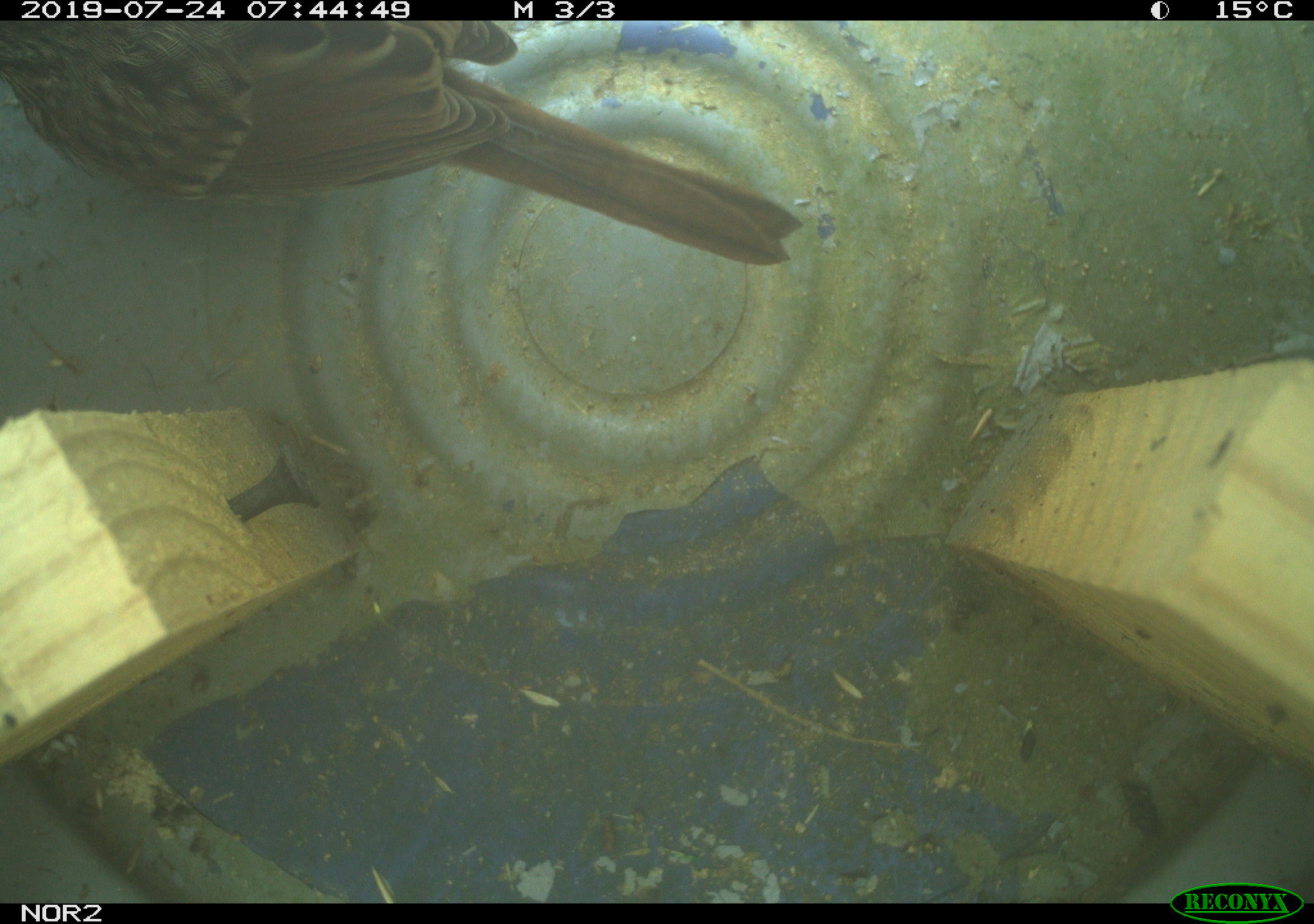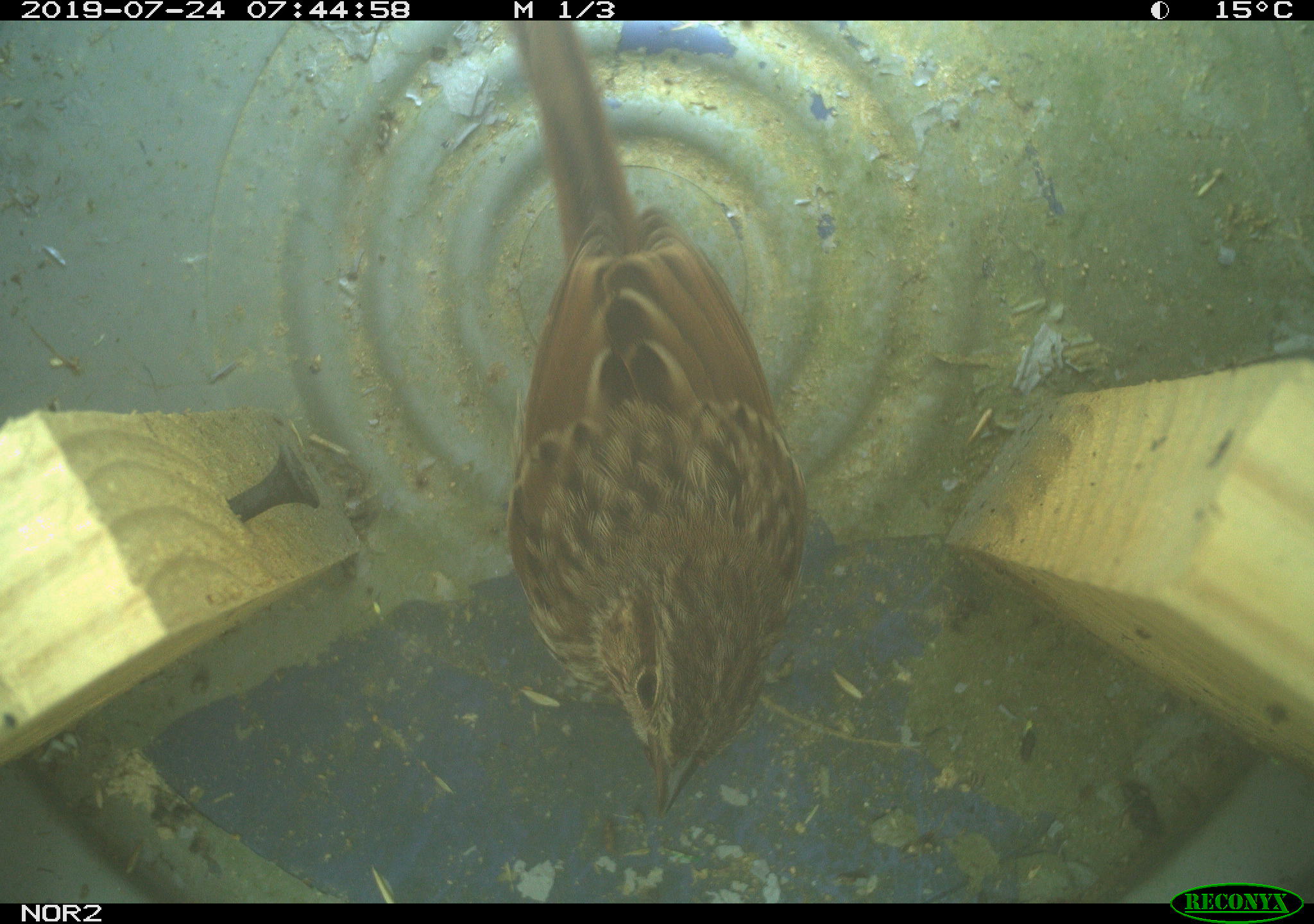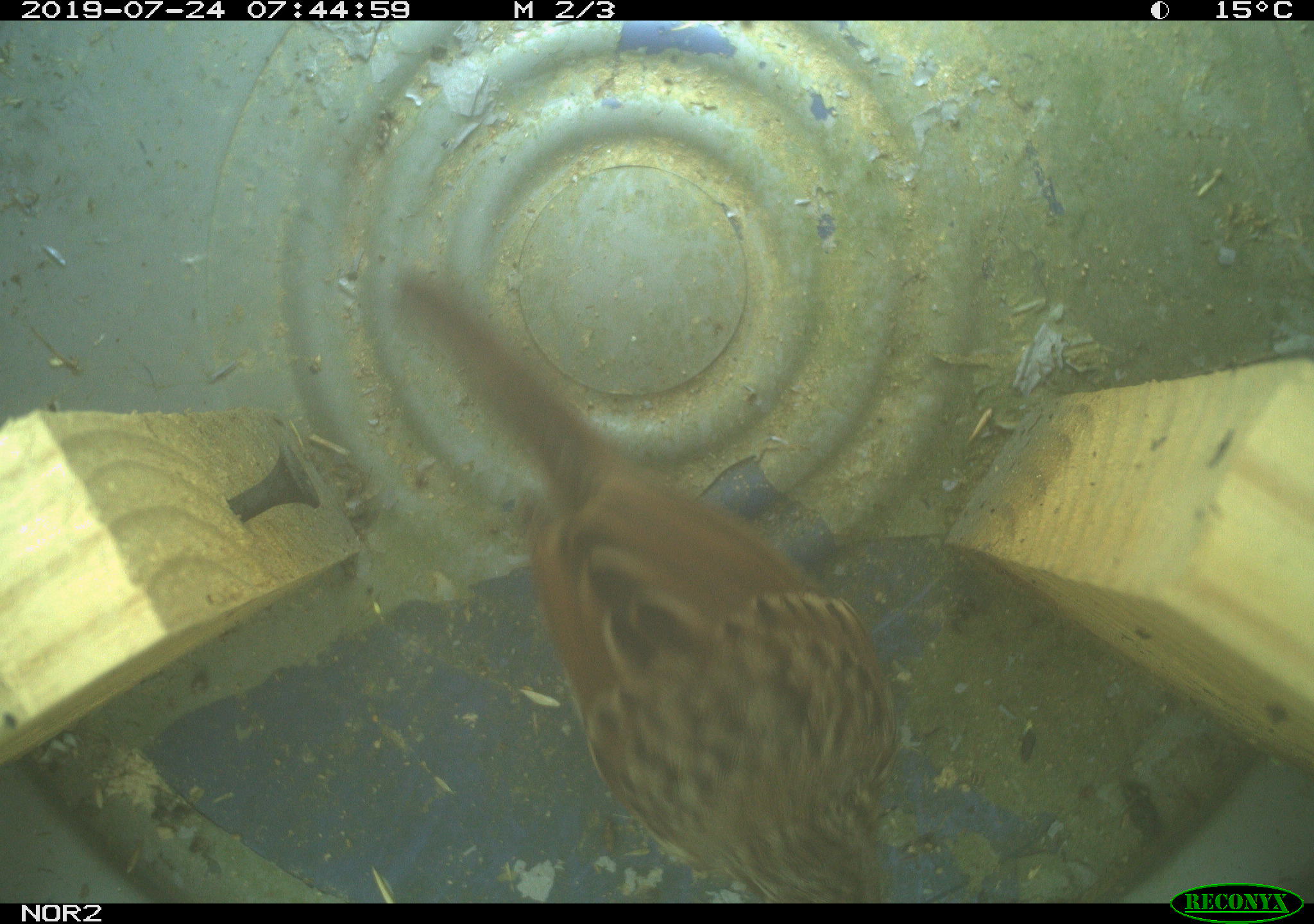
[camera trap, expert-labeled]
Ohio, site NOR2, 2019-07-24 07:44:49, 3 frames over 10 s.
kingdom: Animalia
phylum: Chordata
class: Aves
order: Passeriformes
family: Passerellidae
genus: Melospiza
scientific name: Melospiza melodia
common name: song sparrow